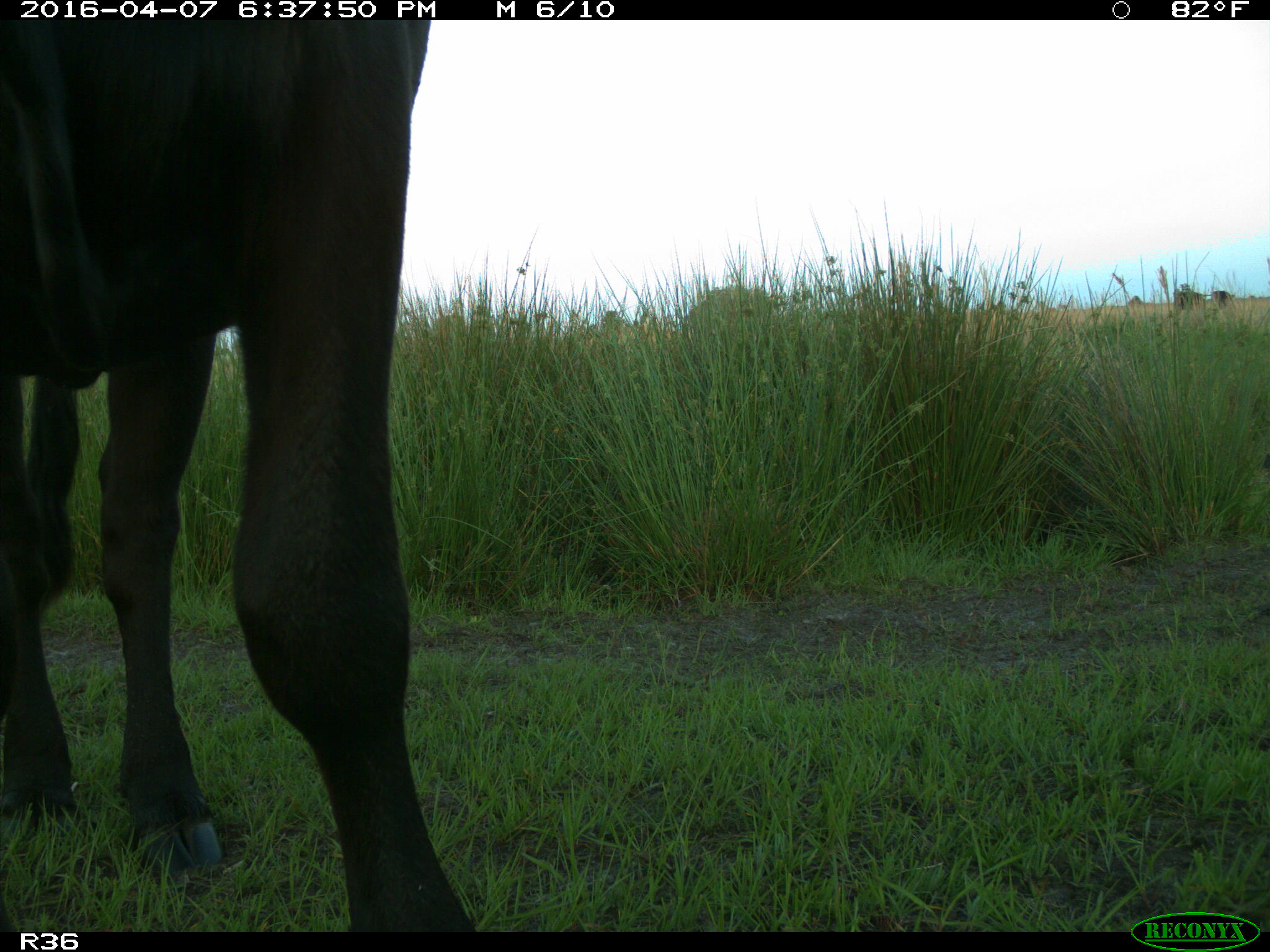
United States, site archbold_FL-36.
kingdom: Animalia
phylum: Chordata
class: Mammalia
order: Artiodactyla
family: Bovidae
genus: Bos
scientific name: Bos taurus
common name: domestic cow